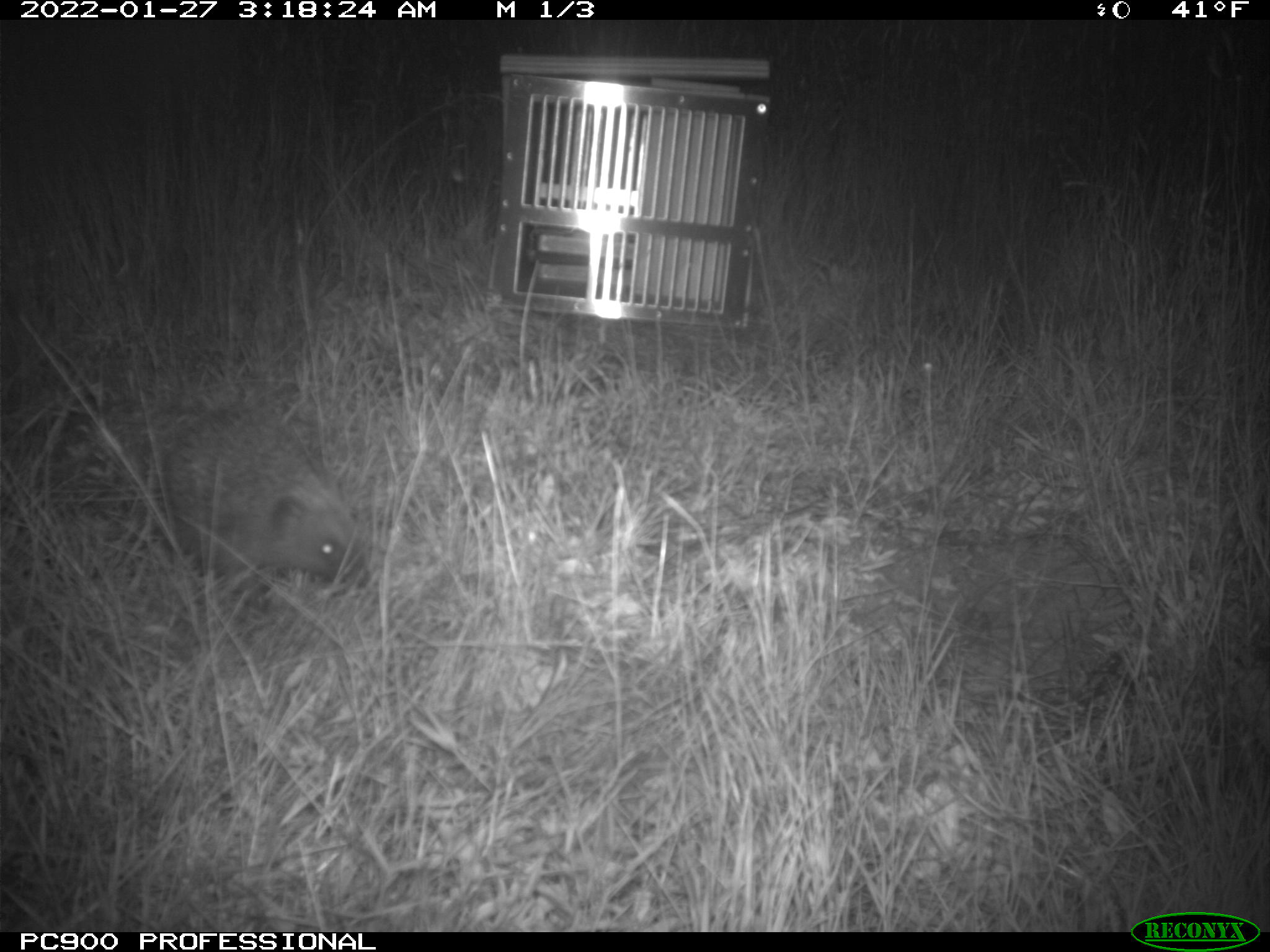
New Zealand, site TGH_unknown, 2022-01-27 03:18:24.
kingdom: Animalia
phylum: Chordata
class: Mammalia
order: Eulipotyphla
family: Erinaceidae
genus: Erinaceus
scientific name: Erinaceus europaeus europaeus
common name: european hedgehog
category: hedgehog